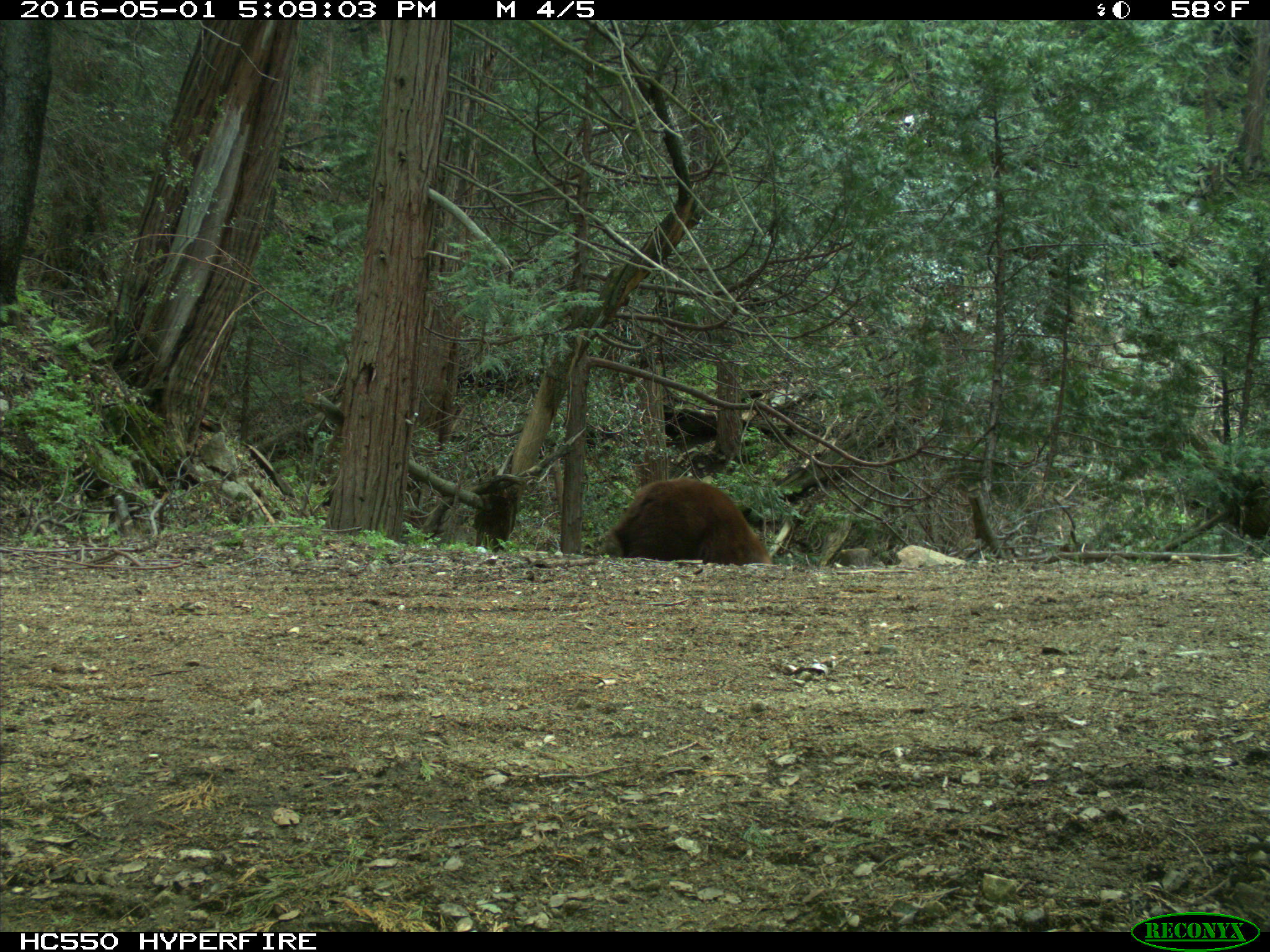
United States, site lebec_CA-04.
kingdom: Animalia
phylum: Chordata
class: Mammalia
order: Carnivora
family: Ursidae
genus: Ursus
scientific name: Ursus americanus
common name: american black bear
Ursus americanus (american black bear).